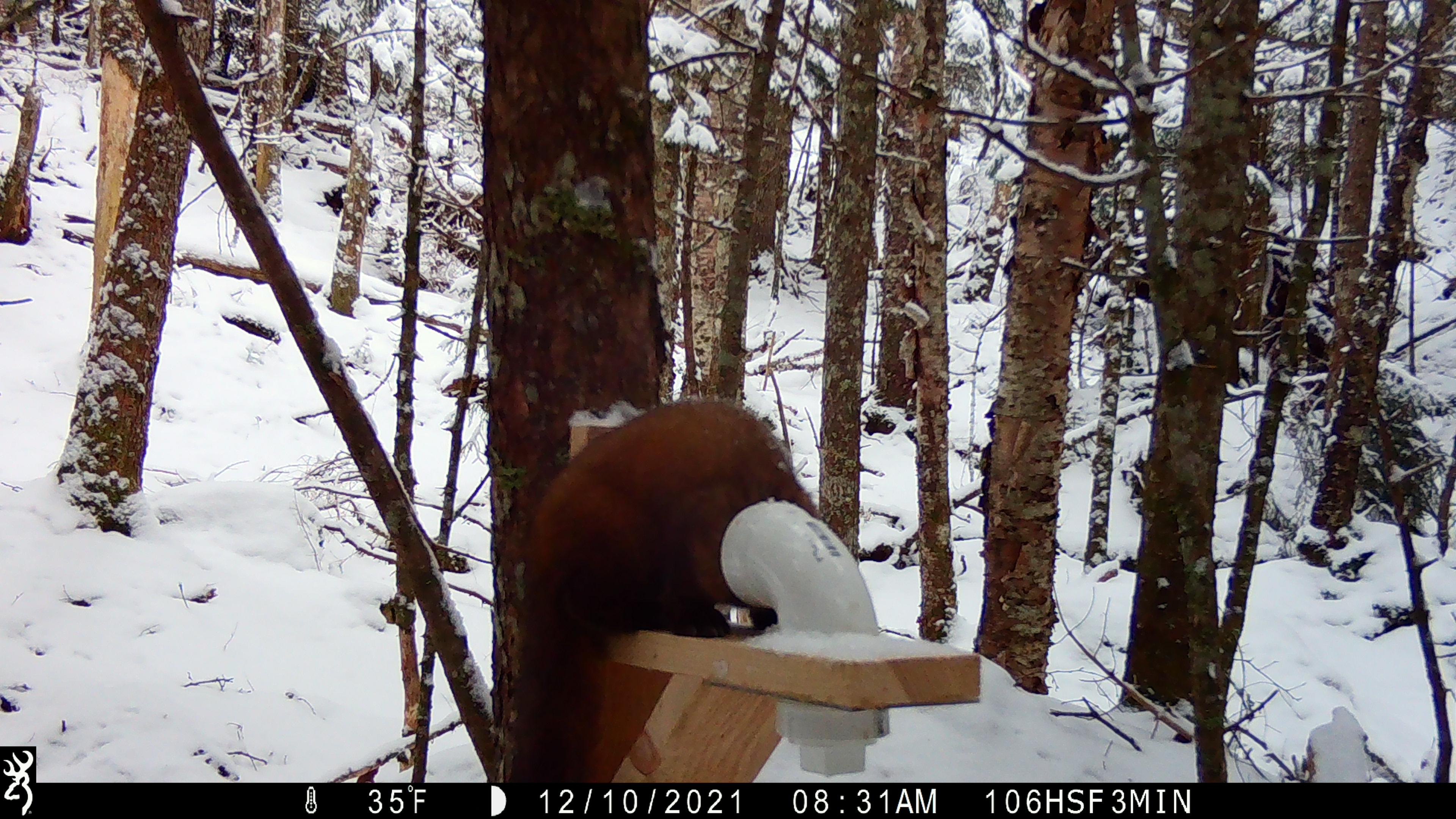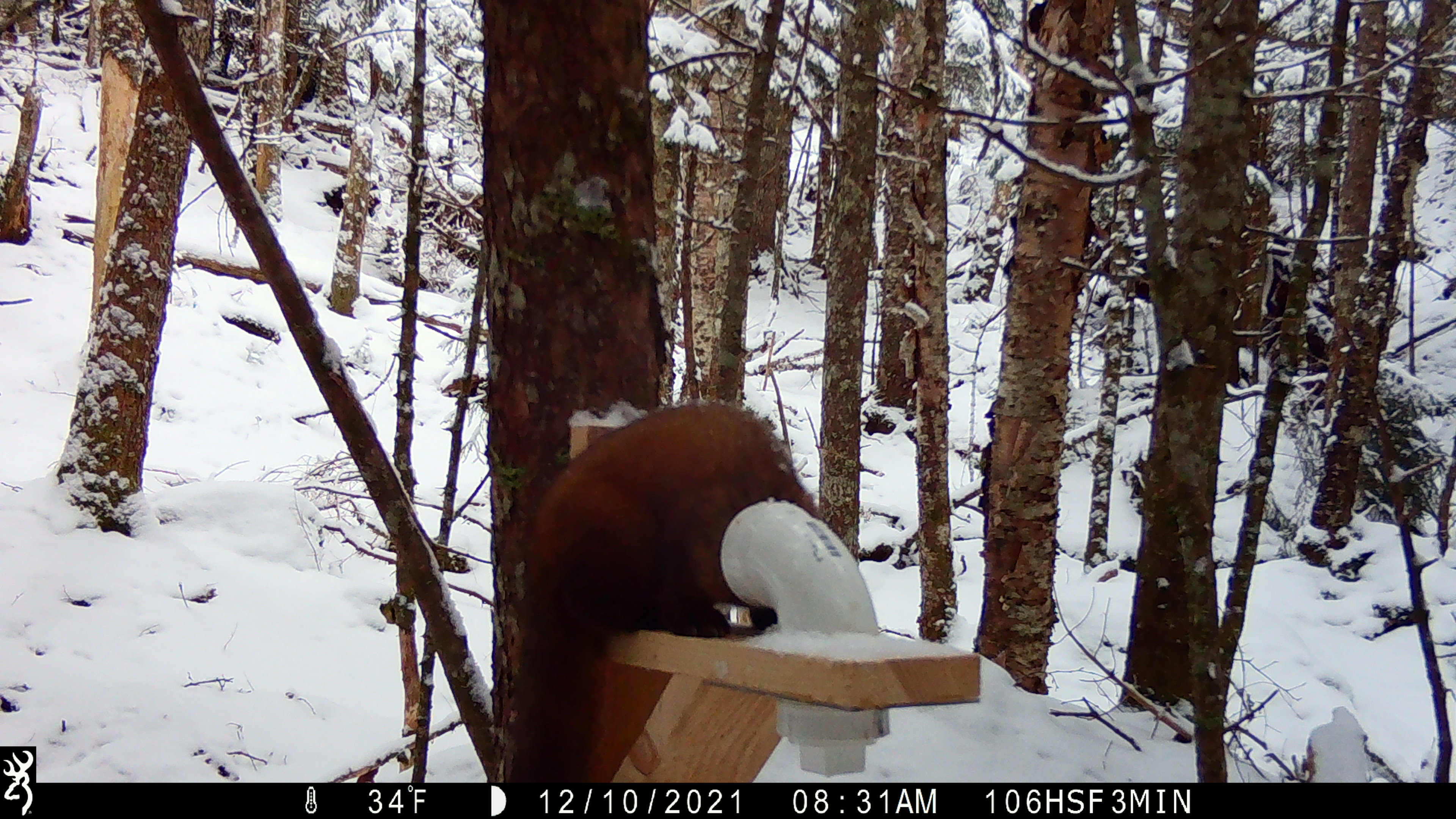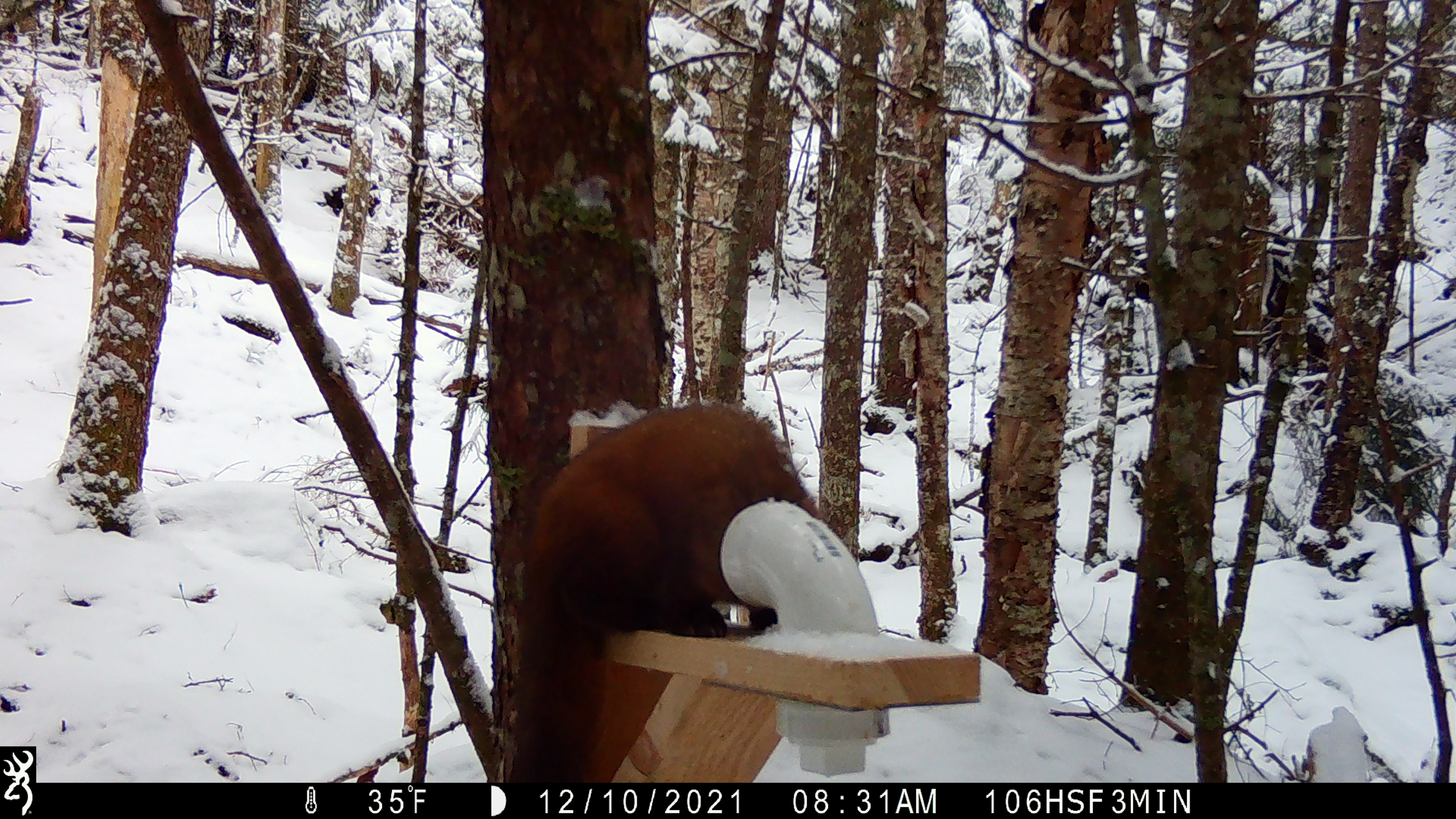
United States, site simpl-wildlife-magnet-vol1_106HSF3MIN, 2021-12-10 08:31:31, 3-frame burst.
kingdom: Animalia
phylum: Chordata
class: Mammalia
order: Carnivora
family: Mustelidae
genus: Martes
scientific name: Martes americana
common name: american marten